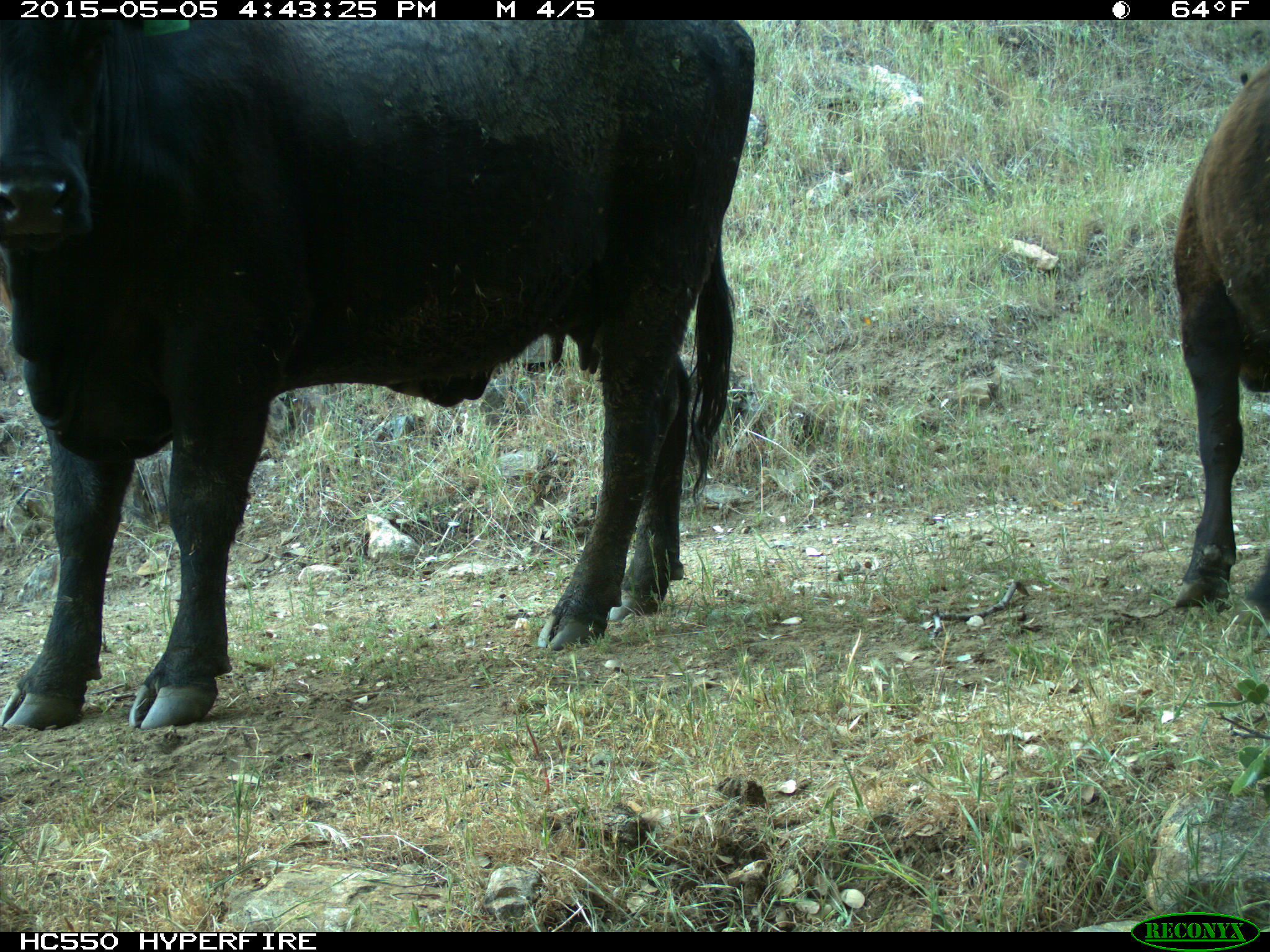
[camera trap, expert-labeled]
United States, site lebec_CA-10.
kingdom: Animalia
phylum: Chordata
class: Mammalia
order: Artiodactyla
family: Bovidae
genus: Bos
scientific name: Bos taurus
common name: domestic cow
Bos taurus (domestic cow).